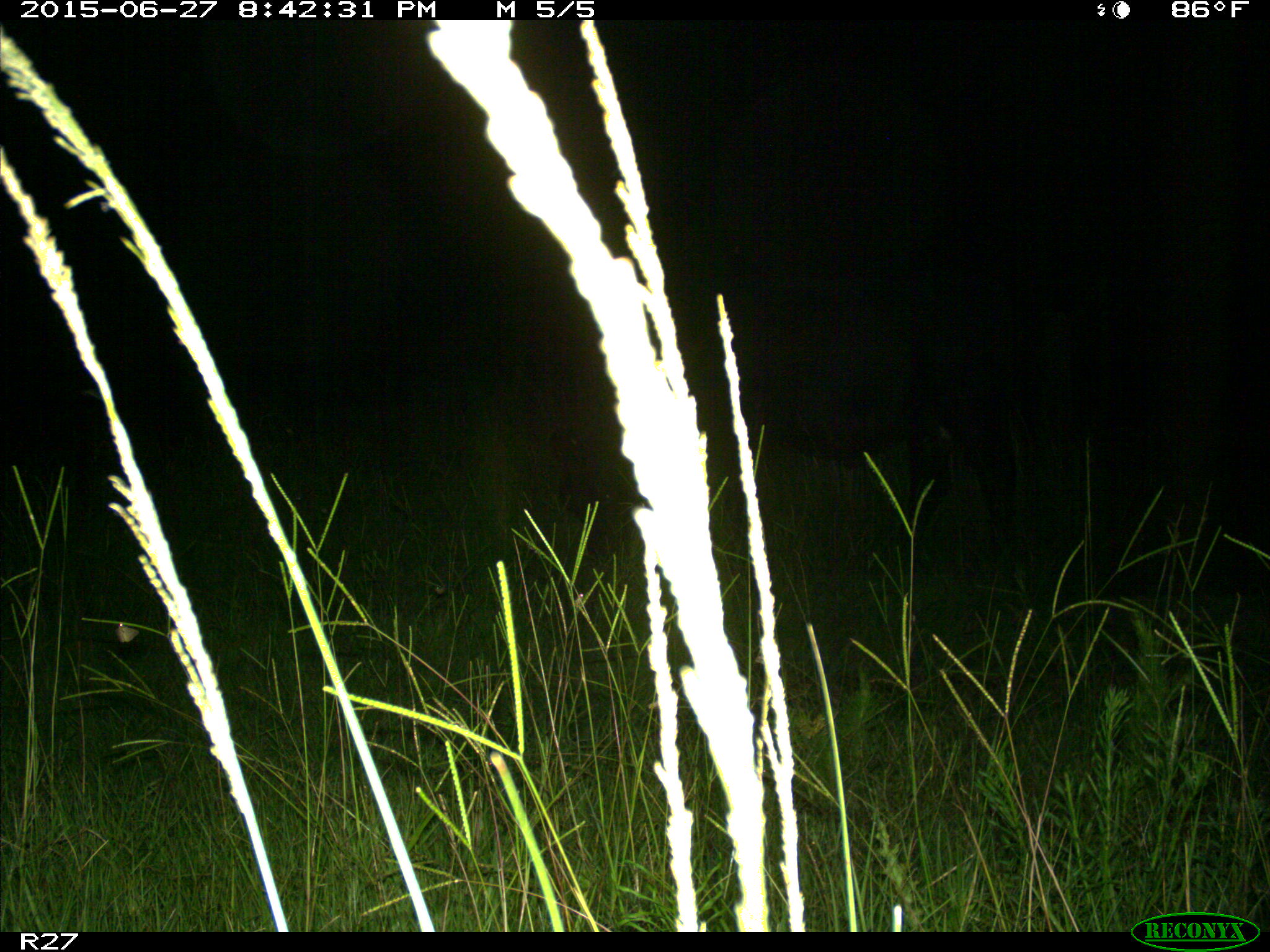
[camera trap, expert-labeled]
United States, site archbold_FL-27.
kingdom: Animalia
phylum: Chordata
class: Mammalia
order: Artiodactyla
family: Bovidae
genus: Bos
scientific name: Bos taurus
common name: domestic cow